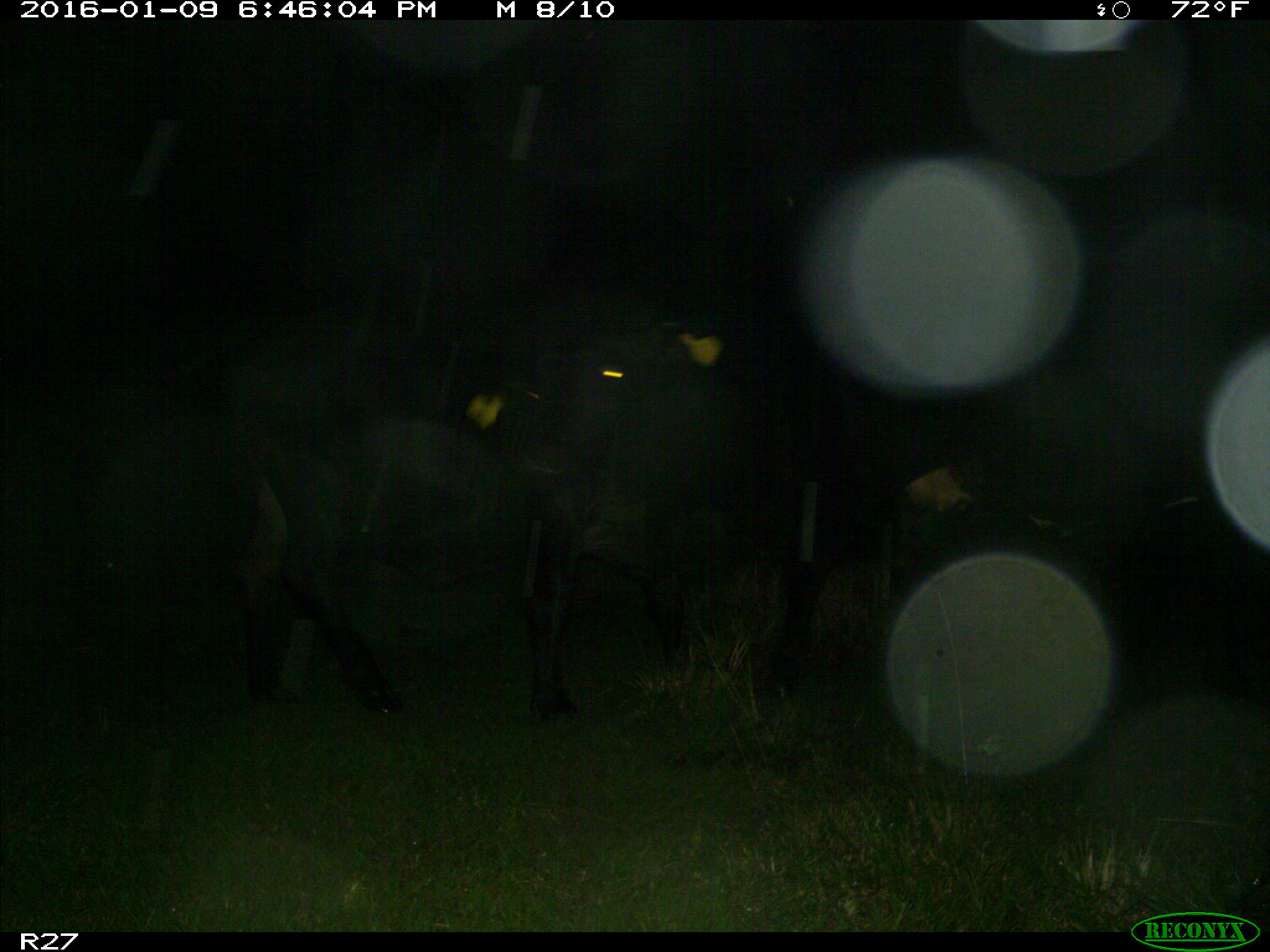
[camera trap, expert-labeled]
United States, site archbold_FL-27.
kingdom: Animalia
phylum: Chordata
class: Mammalia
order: Artiodactyla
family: Bovidae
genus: Bos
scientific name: Bos taurus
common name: domestic cow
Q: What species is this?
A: Bos taurus (domestic cow).